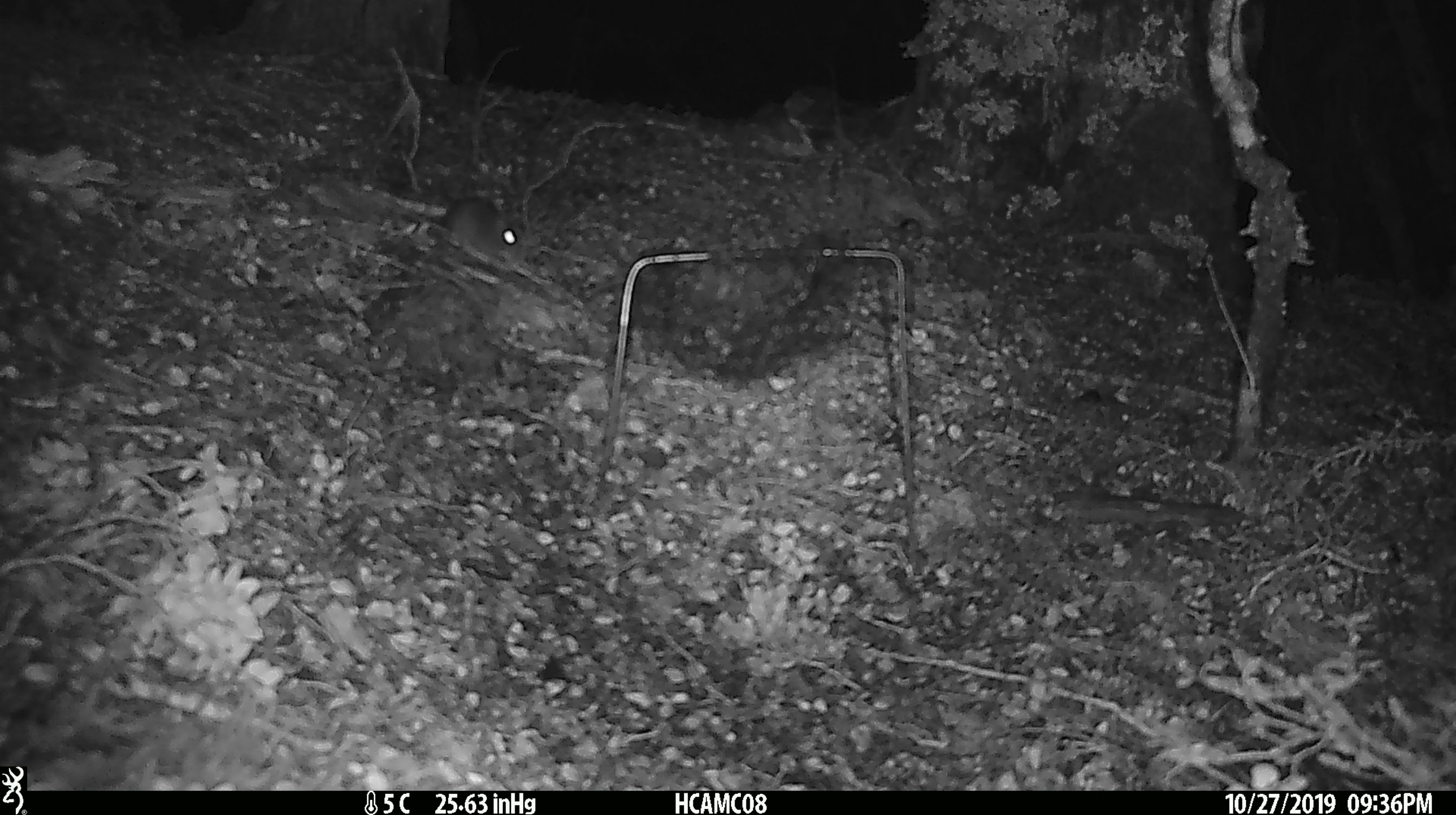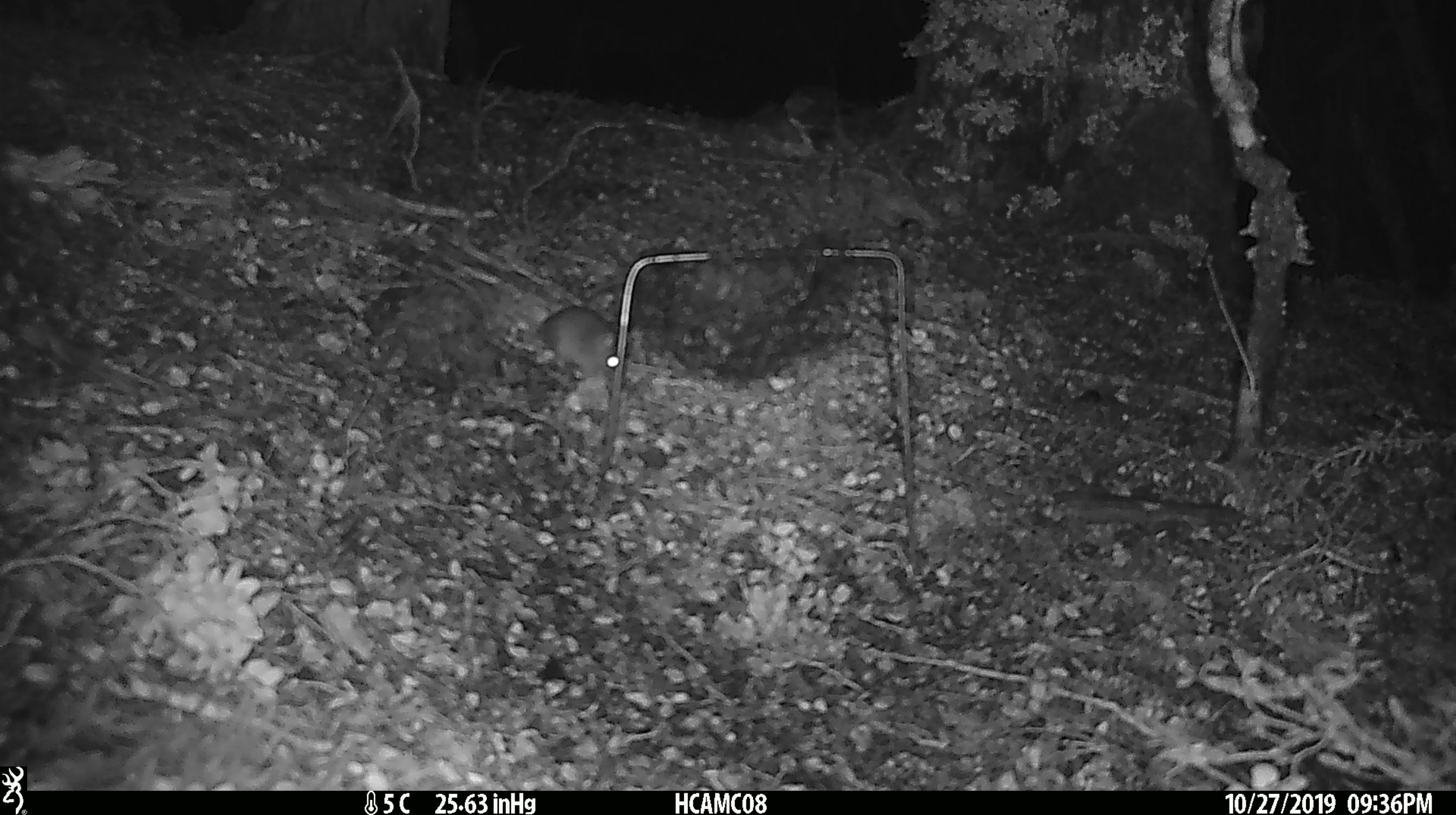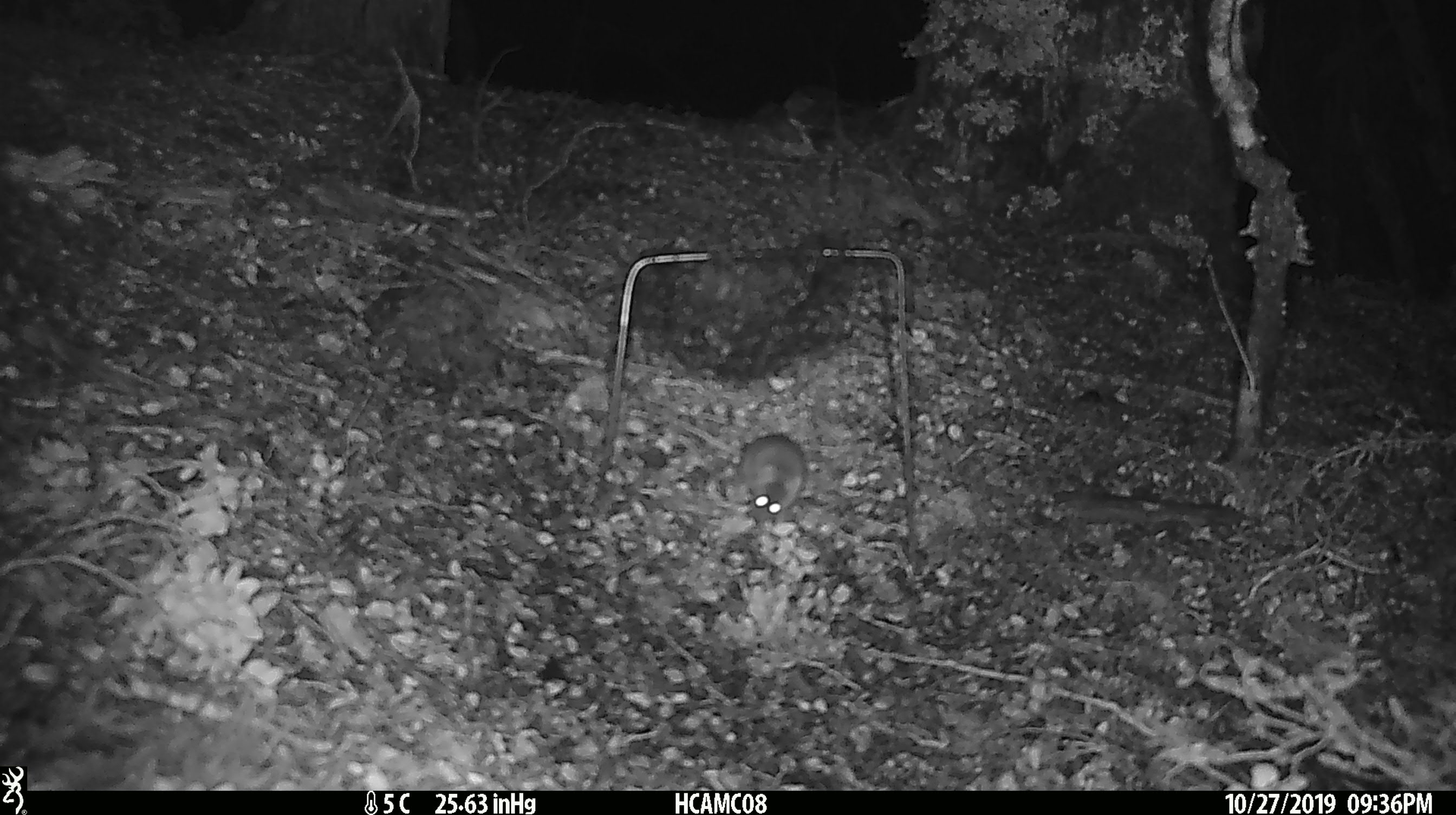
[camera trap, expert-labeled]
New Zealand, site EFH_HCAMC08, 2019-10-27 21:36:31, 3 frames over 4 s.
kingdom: Animalia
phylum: Chordata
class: Mammalia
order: Rodentia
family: Muridae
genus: Mus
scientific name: Mus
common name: mouse